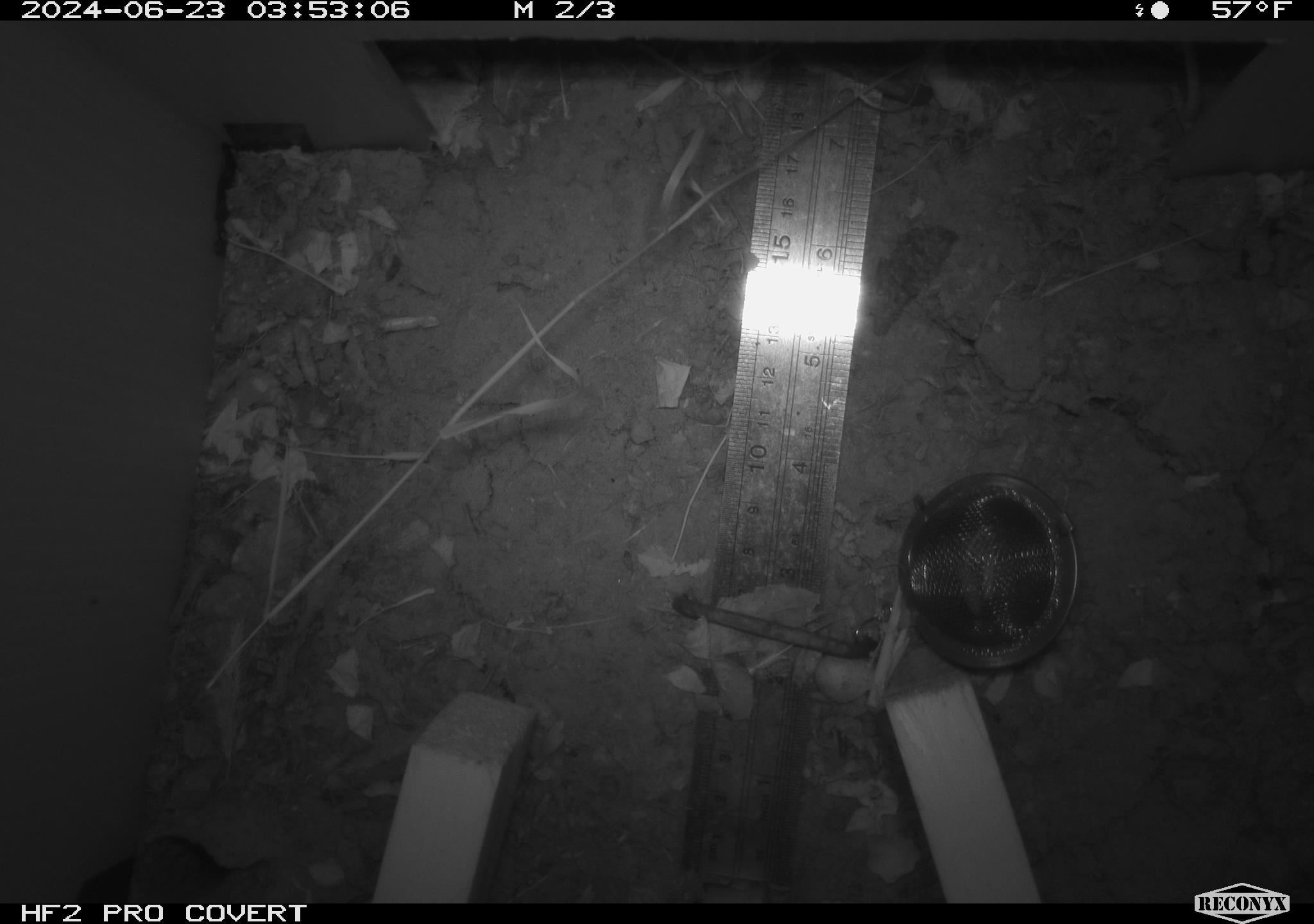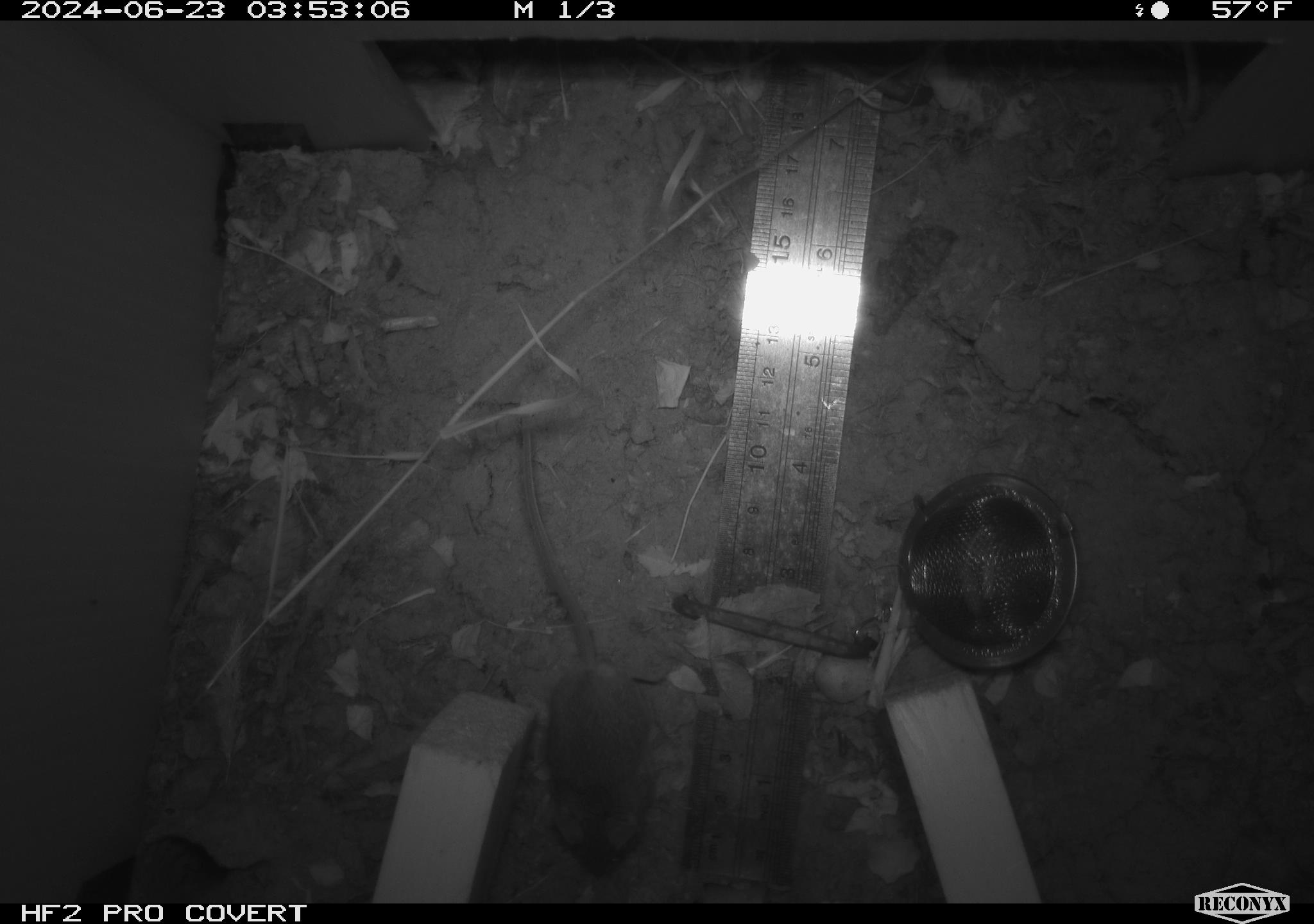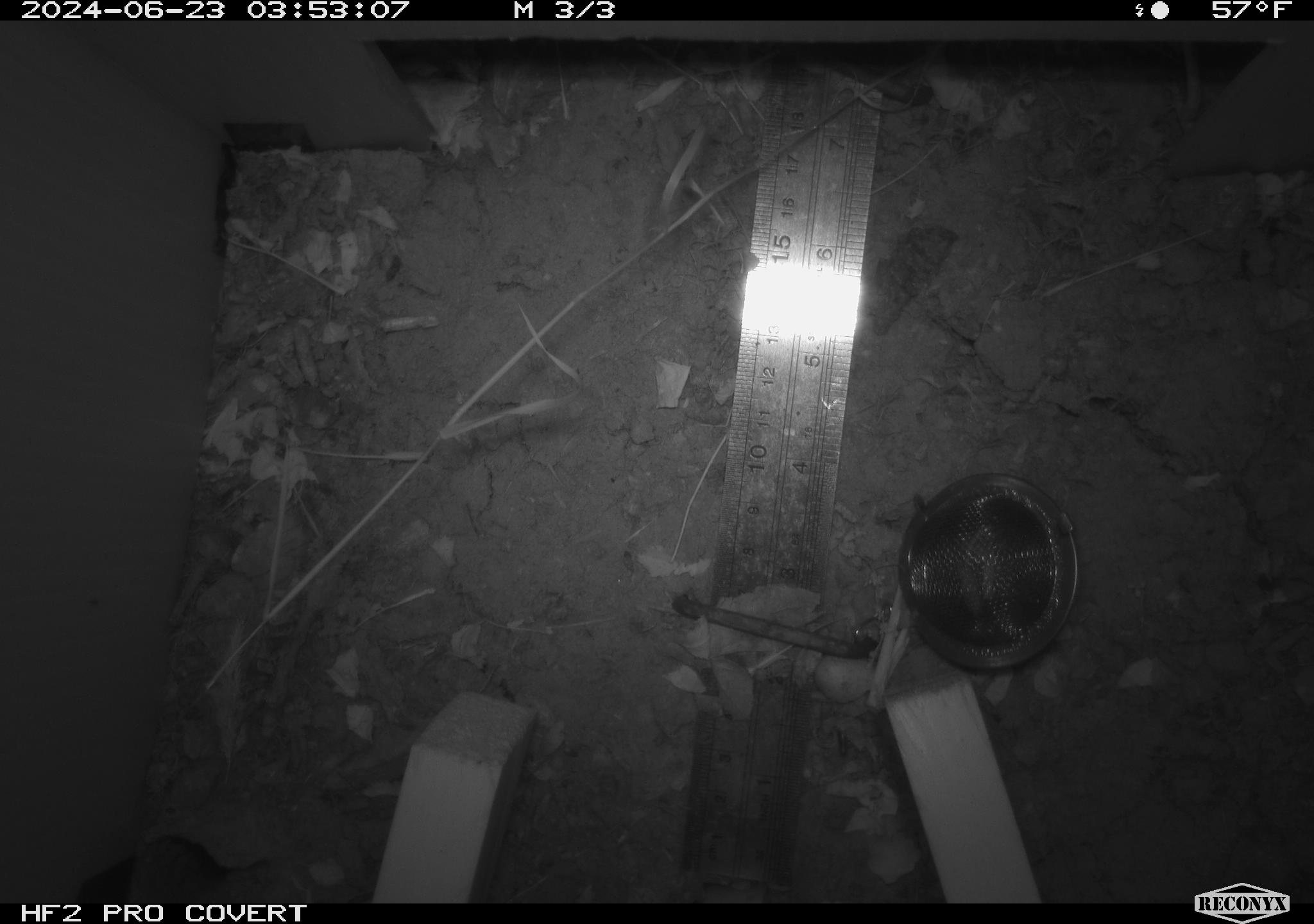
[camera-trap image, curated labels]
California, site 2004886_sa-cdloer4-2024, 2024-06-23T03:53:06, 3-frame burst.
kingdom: Animalia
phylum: Chordata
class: Mammalia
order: Rodentia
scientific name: Rodentia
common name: rodent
Rodent (Rodentia).